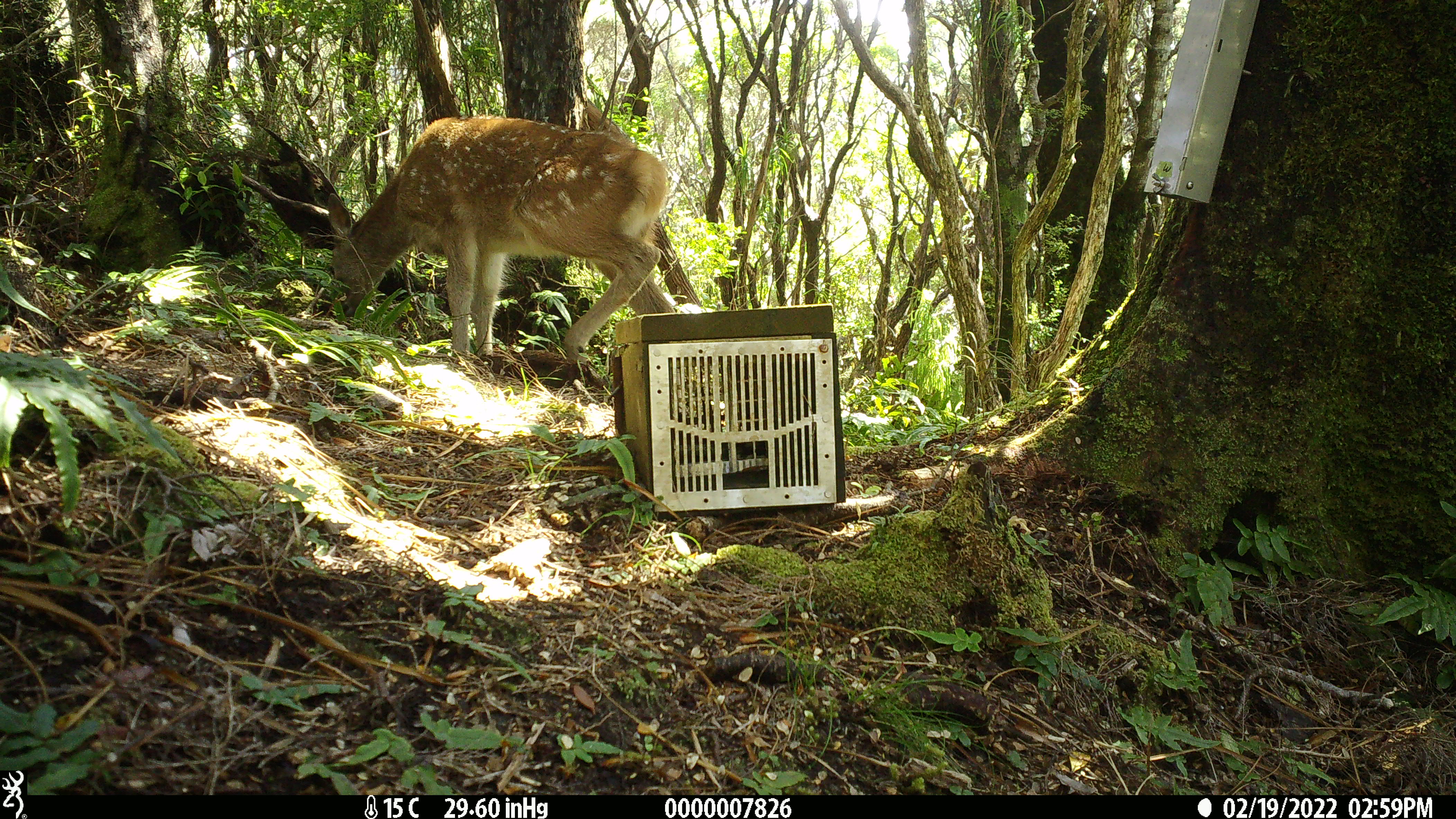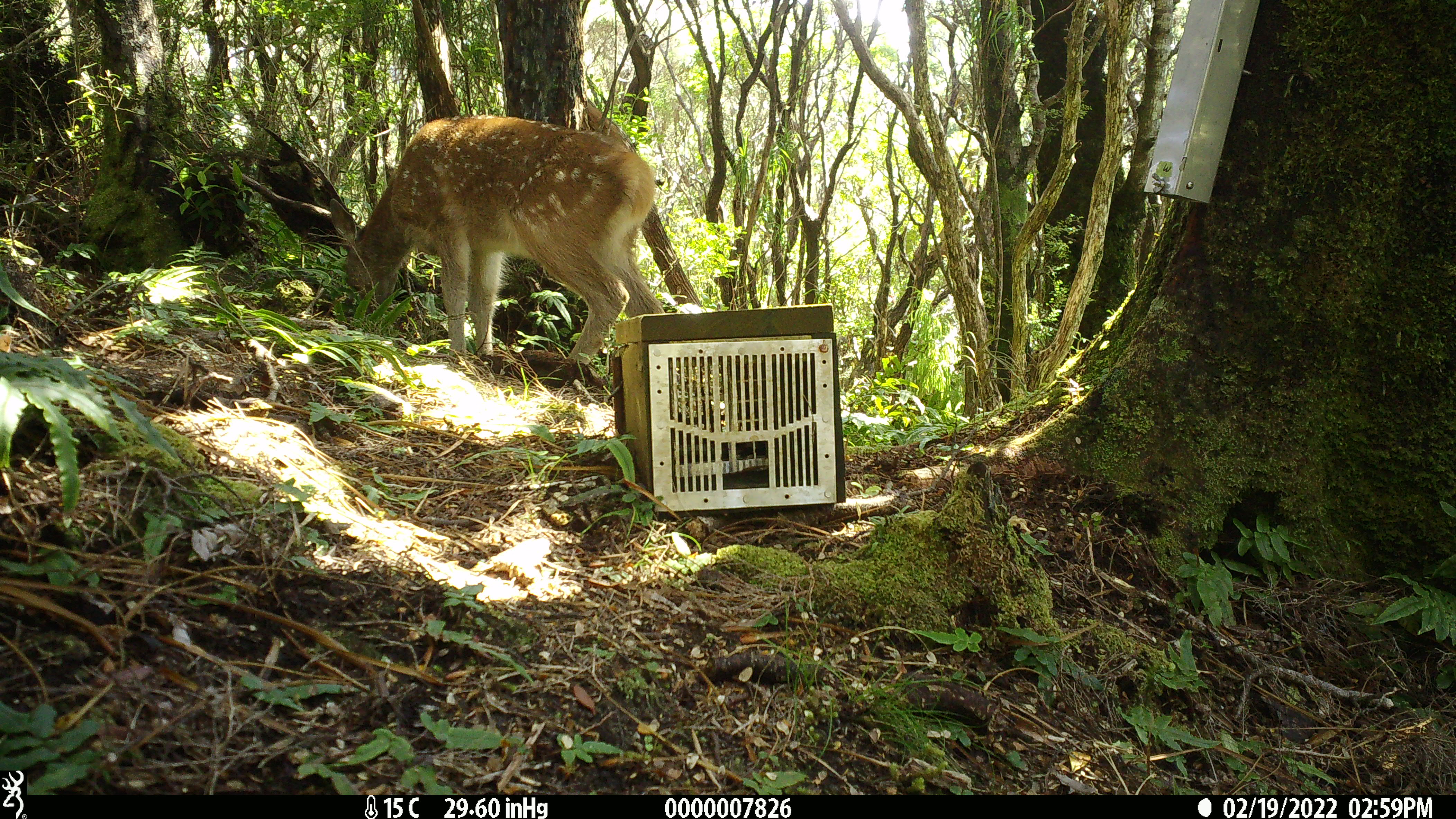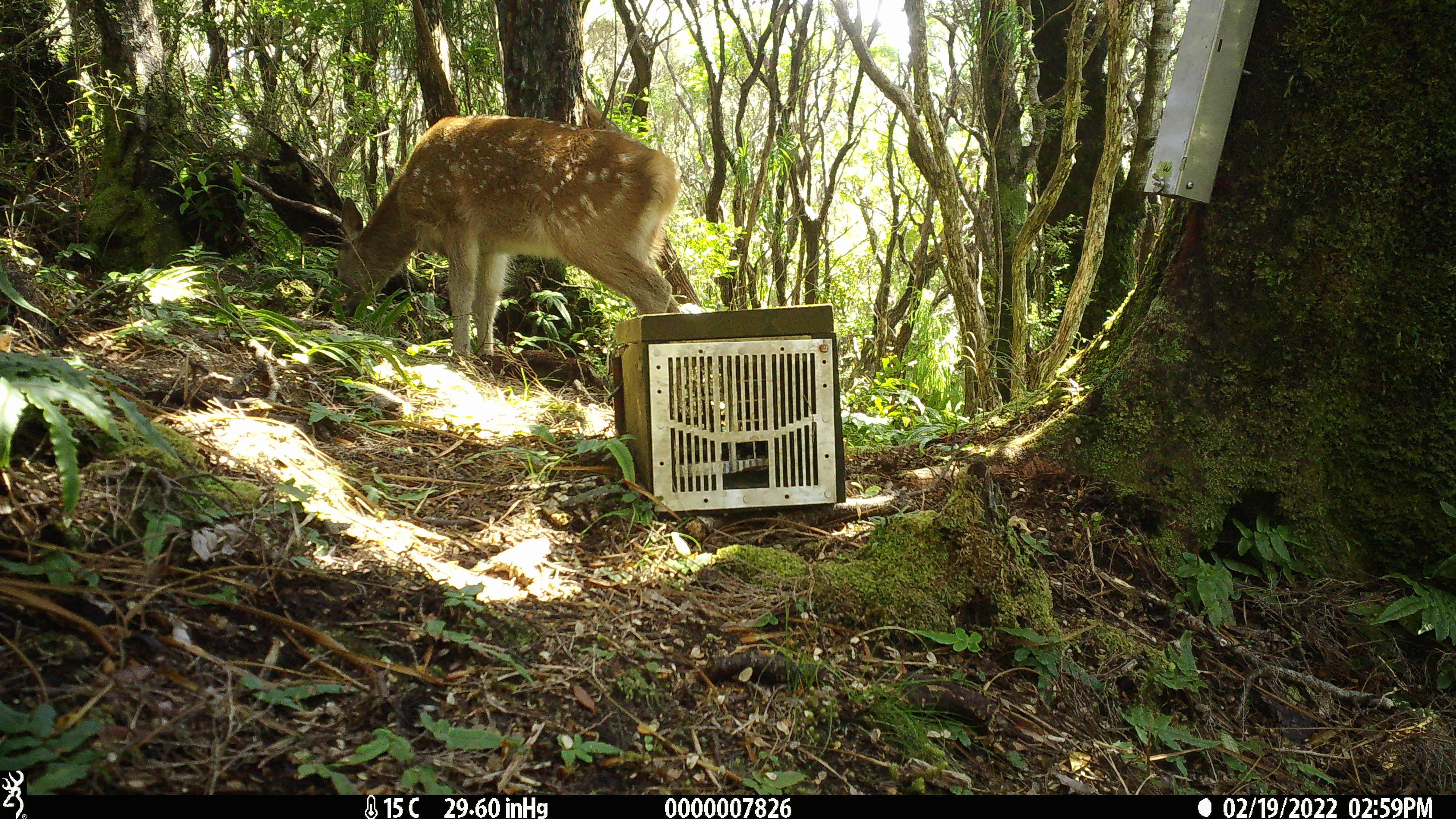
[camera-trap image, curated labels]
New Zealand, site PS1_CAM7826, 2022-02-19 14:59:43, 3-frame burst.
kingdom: Animalia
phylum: Chordata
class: Mammalia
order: Artiodactyla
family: Cervidae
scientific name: Cervidae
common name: deer